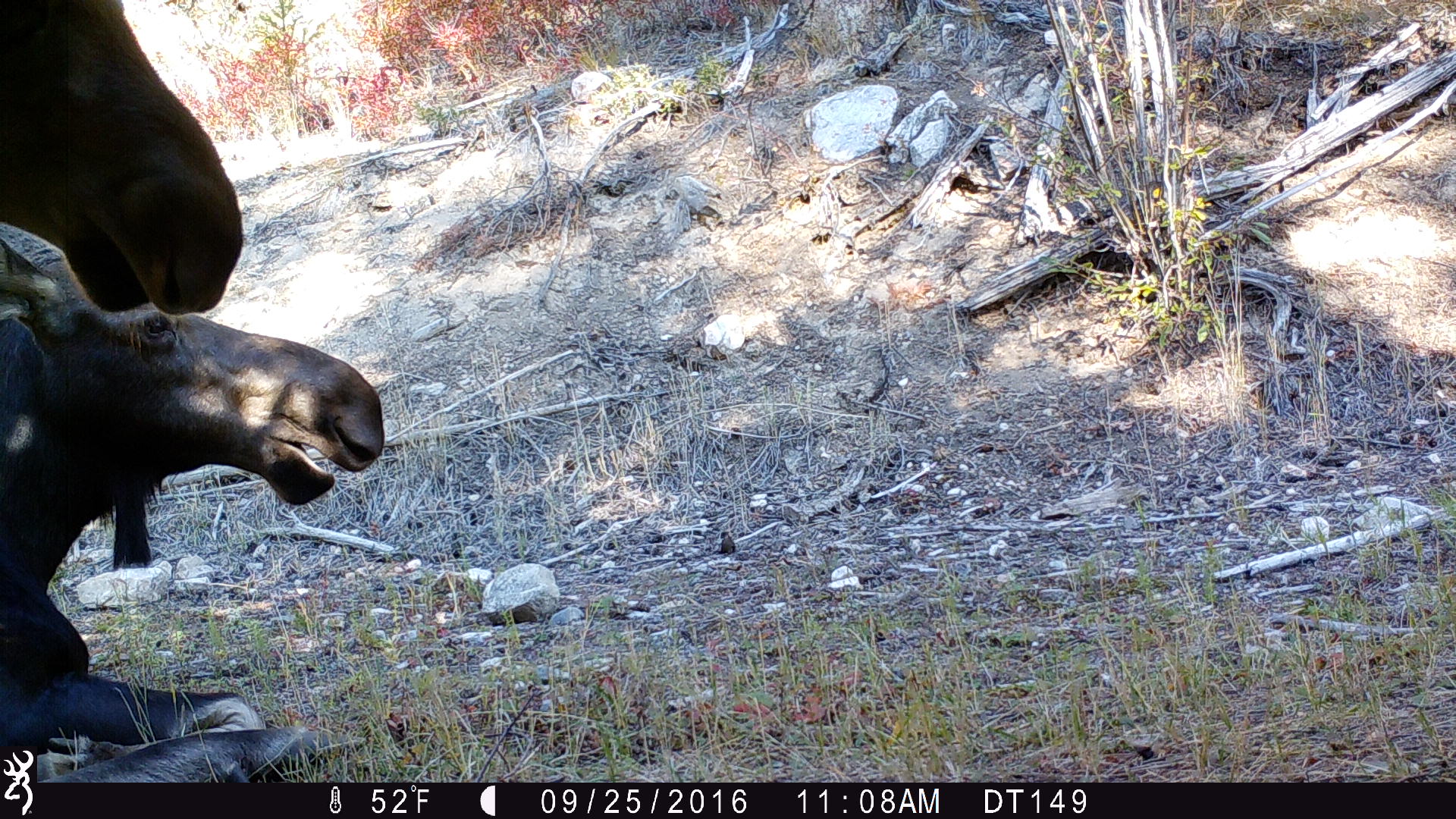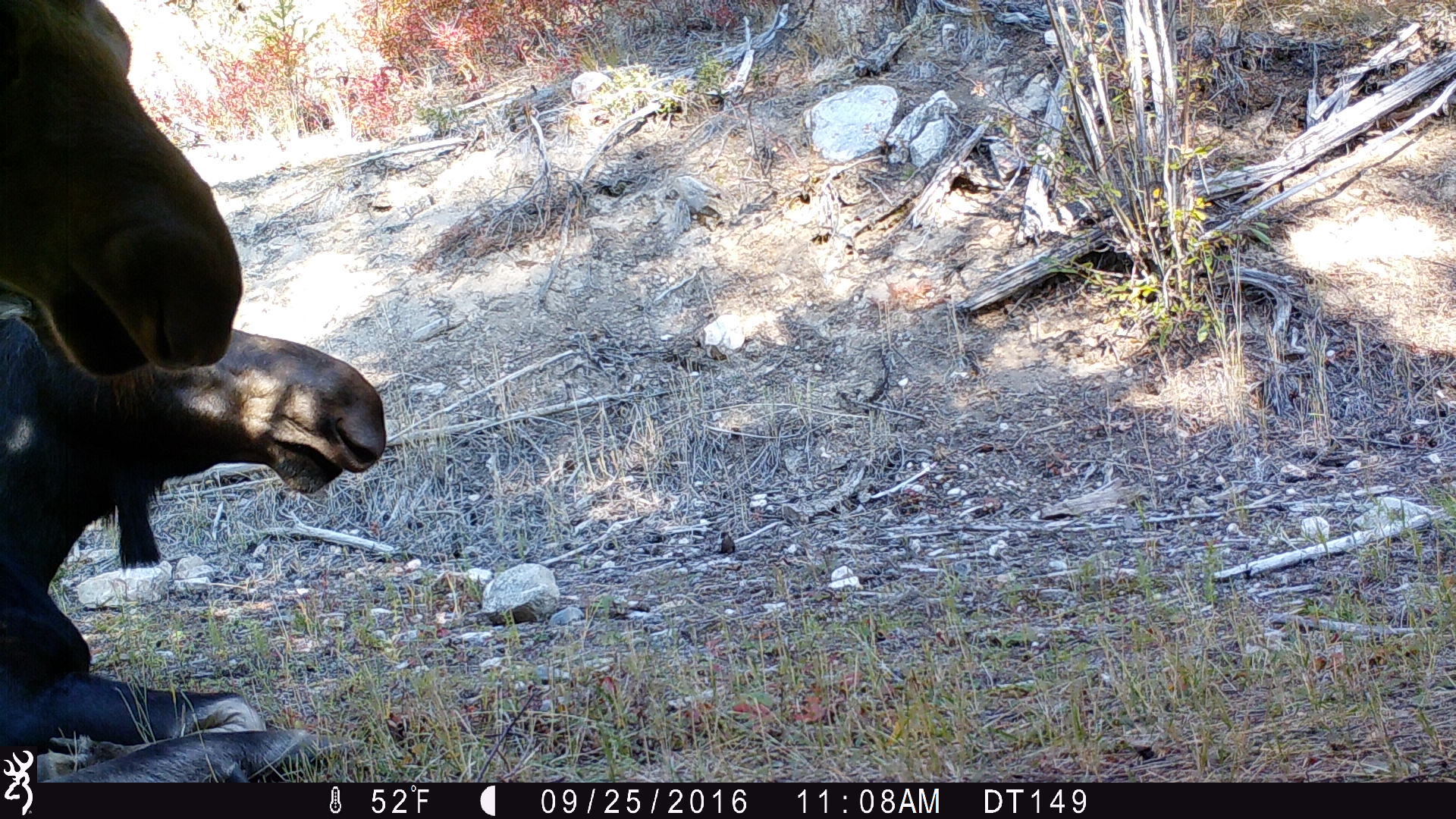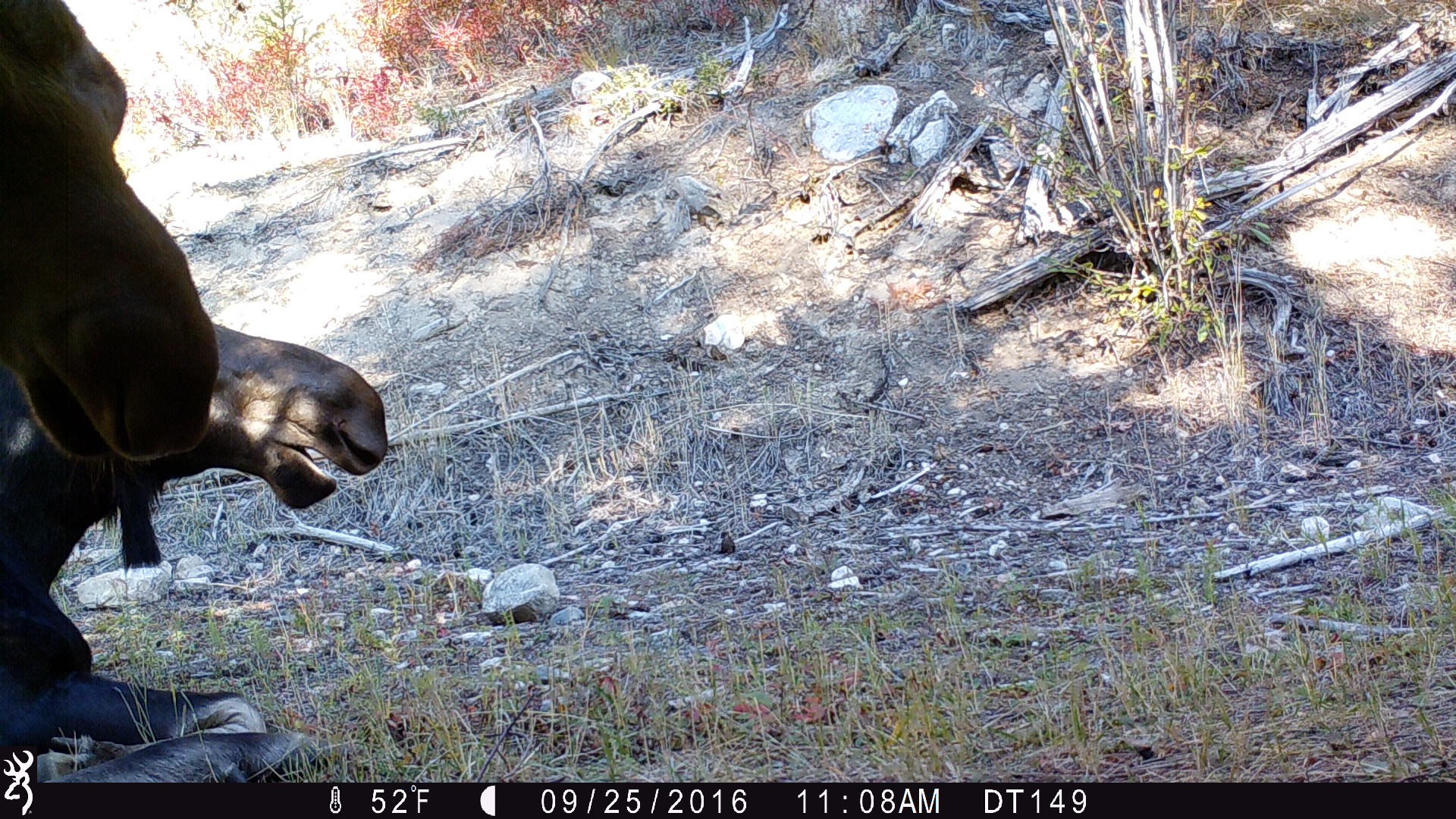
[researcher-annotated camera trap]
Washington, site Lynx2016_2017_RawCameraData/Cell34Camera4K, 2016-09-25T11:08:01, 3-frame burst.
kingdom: Animalia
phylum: Chordata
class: Mammalia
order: Artiodactyla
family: Cervidae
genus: Alces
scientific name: Alces alces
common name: moose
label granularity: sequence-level